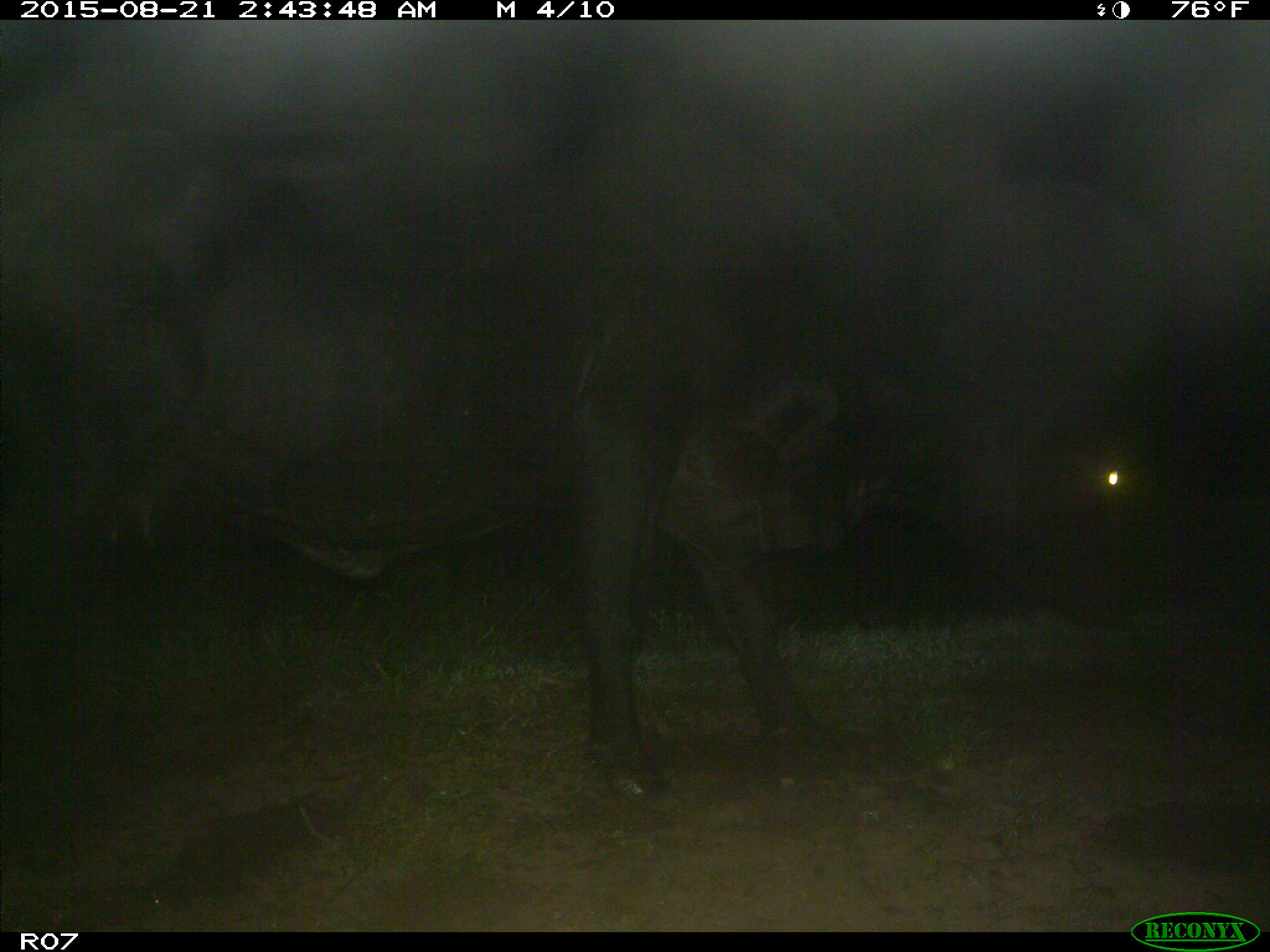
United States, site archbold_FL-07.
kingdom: Animalia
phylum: Chordata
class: Mammalia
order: Artiodactyla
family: Bovidae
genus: Bos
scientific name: Bos taurus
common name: domestic cow